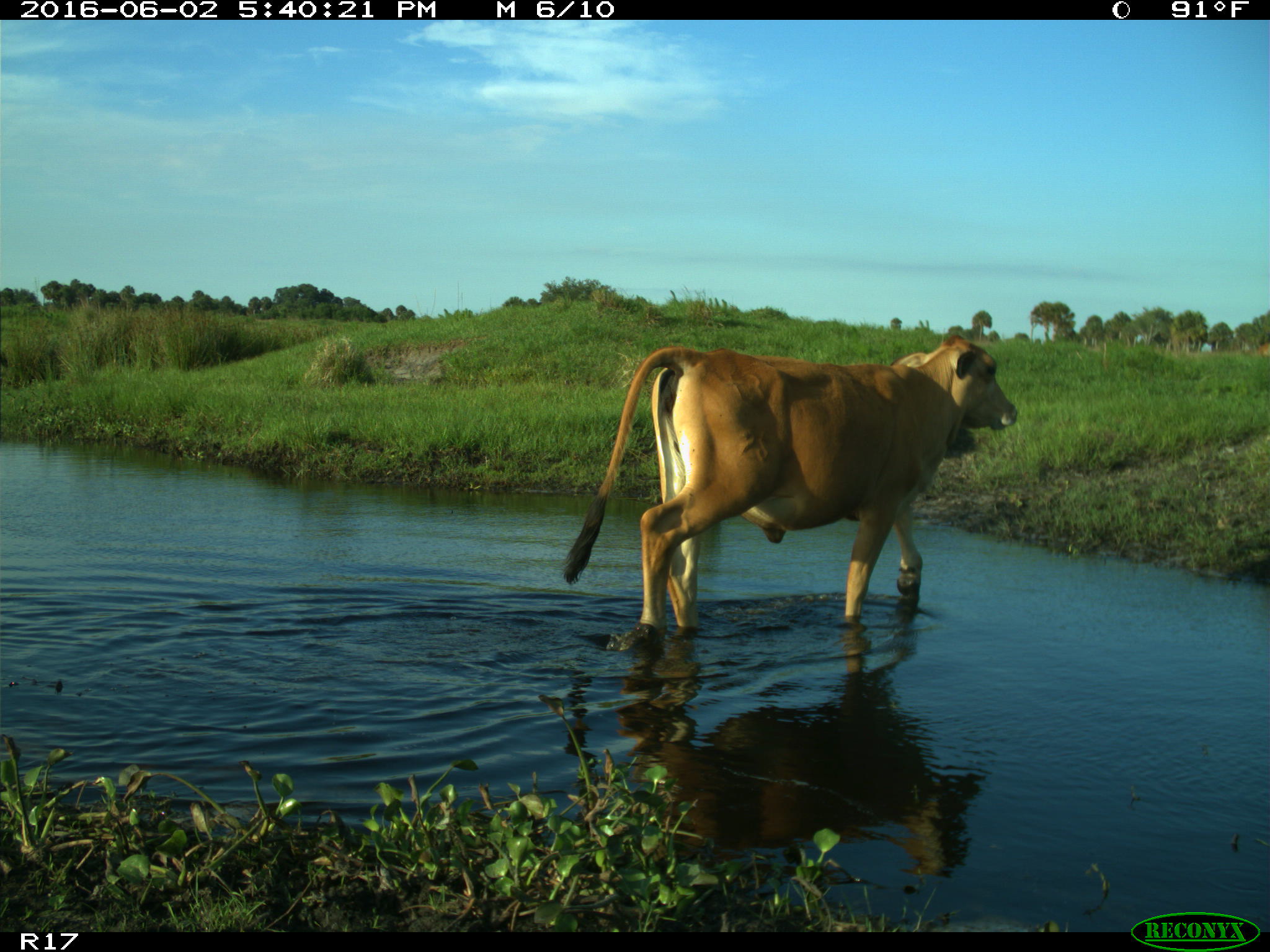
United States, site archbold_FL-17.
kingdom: Animalia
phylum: Chordata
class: Mammalia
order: Artiodactyla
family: Bovidae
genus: Bos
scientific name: Bos taurus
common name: domestic cow